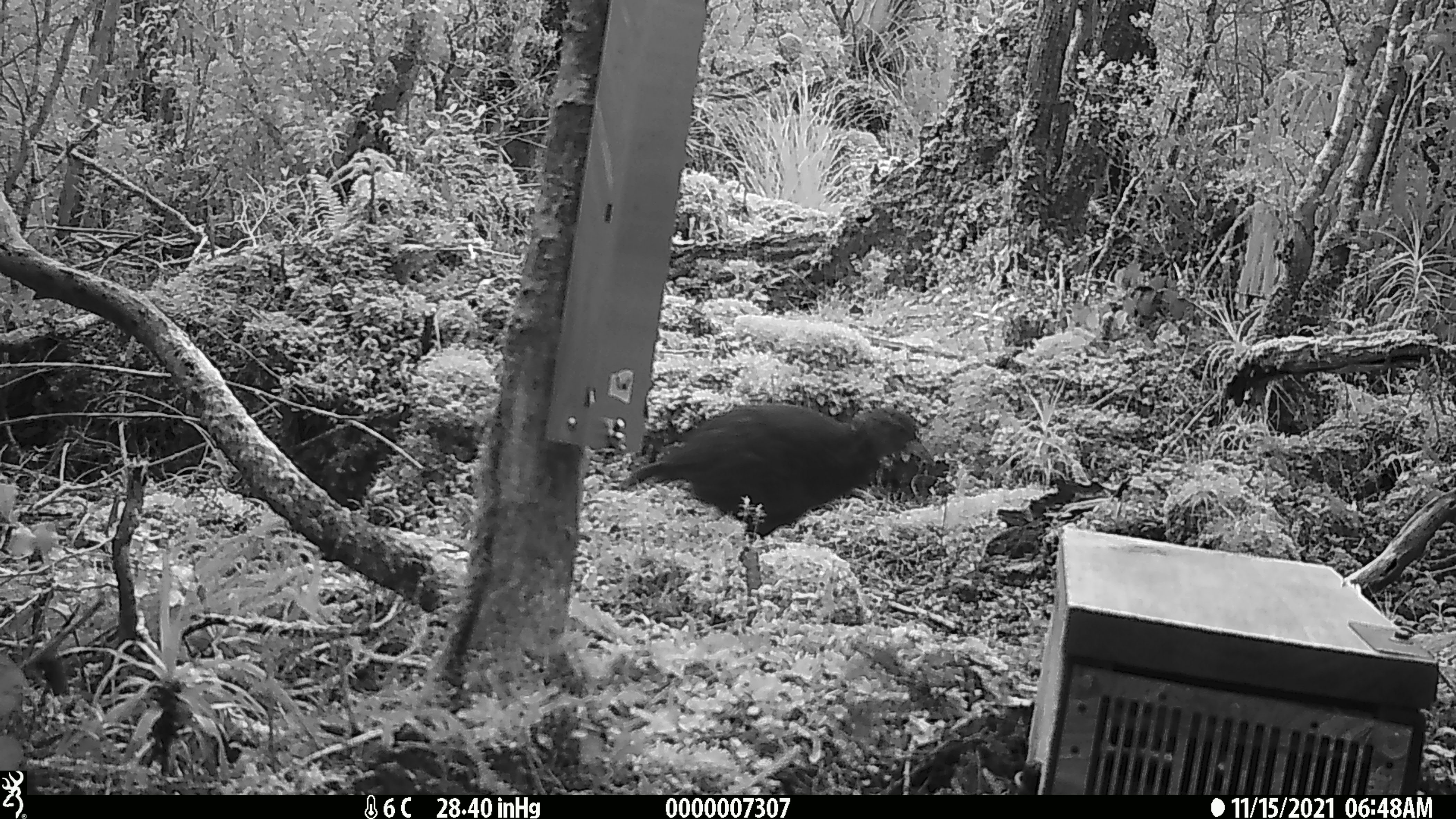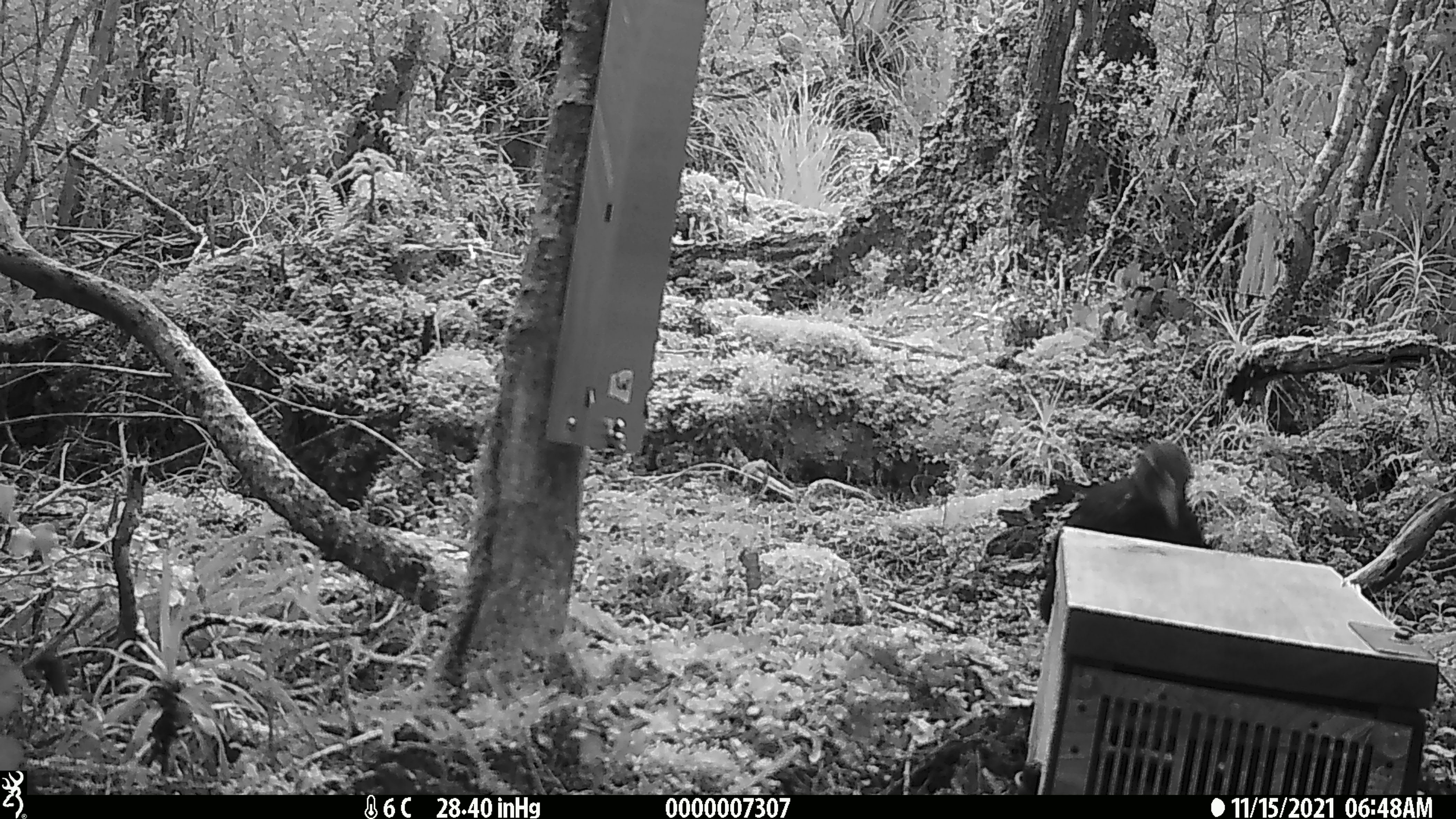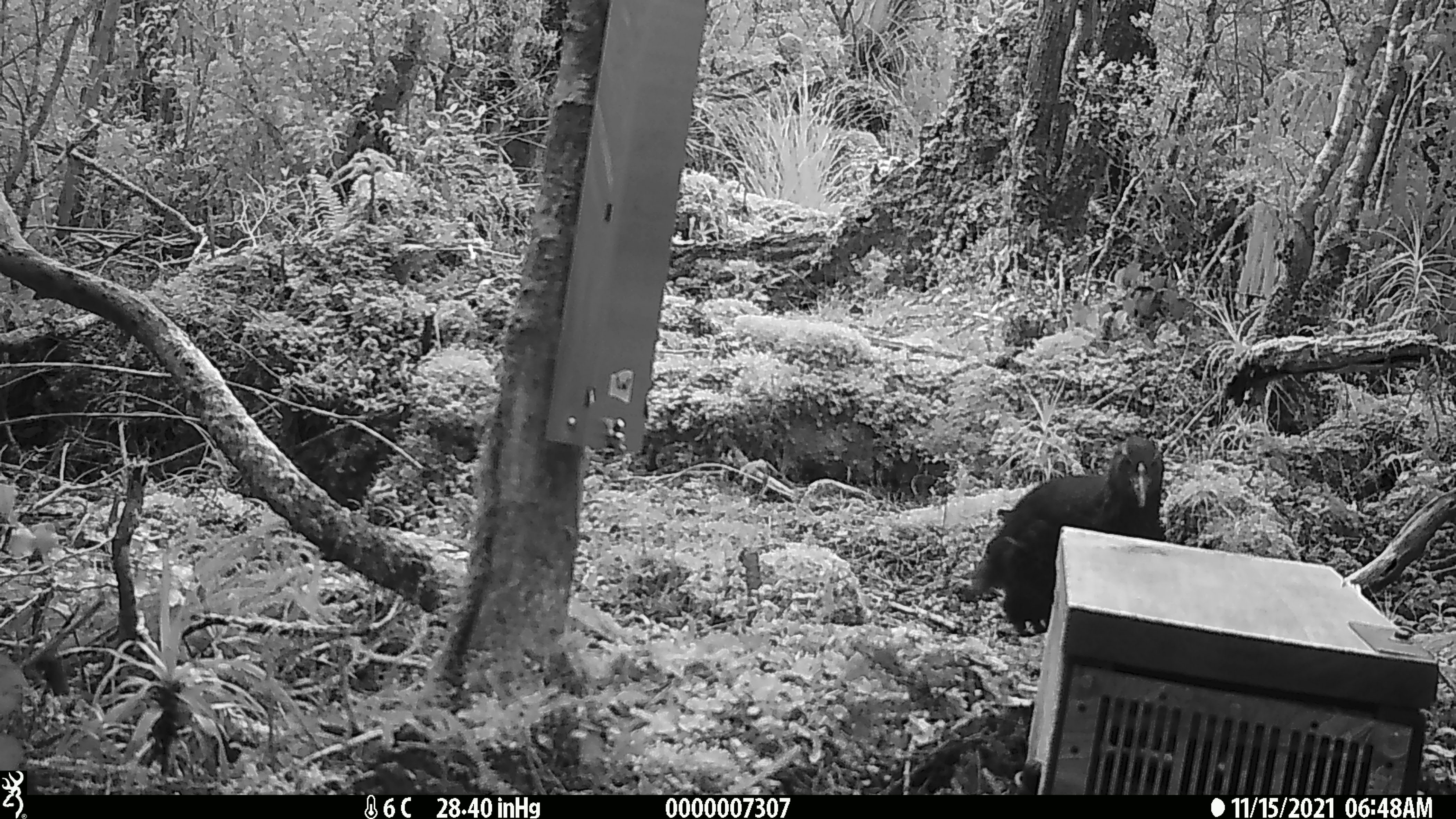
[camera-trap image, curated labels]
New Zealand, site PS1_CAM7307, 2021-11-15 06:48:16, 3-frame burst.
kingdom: Animalia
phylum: Chordata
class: Aves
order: Gruiformes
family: Rallidae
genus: Gallirallus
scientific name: Gallirallus australis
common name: weka